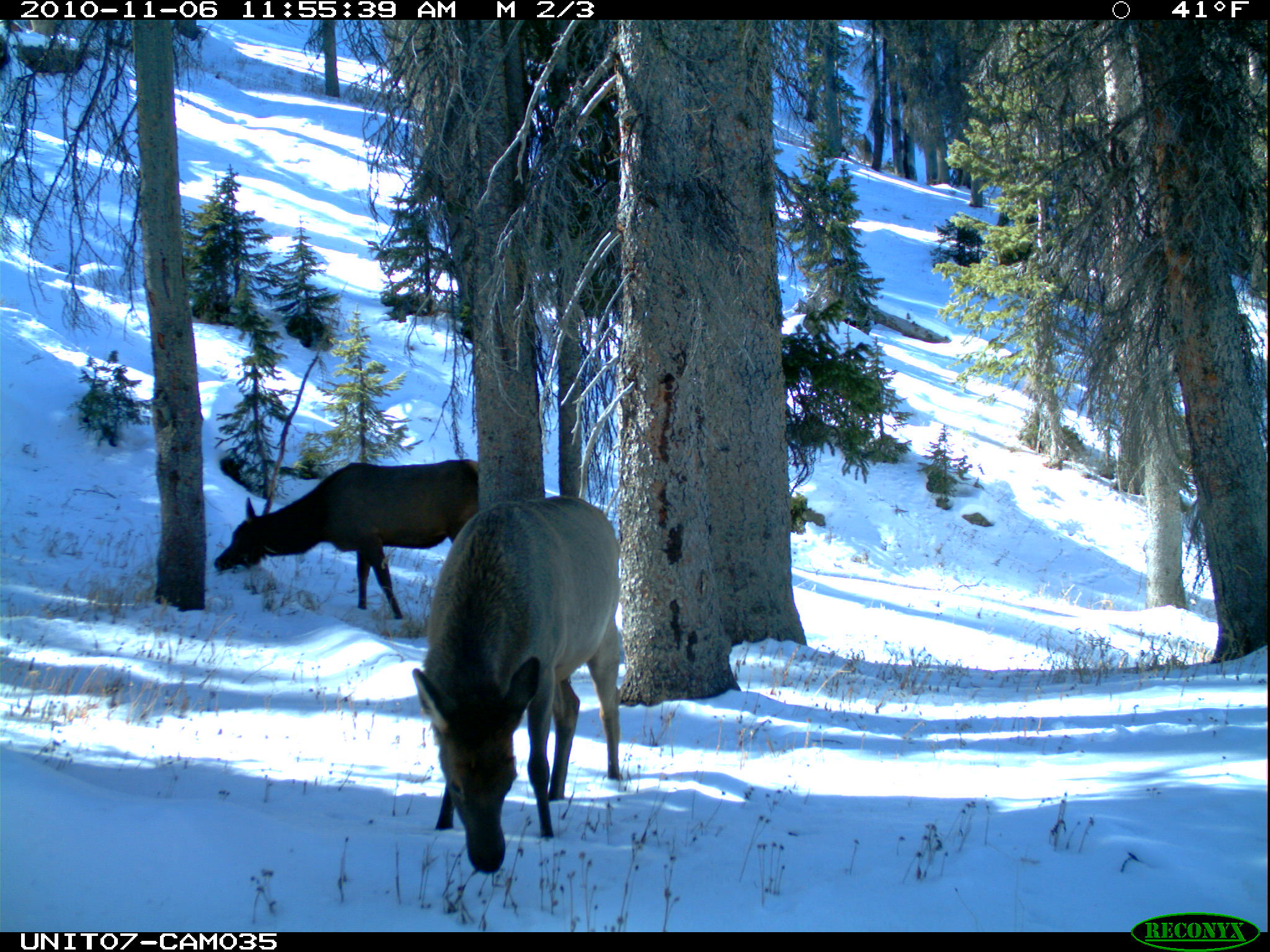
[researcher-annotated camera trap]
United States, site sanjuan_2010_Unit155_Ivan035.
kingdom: Animalia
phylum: Chordata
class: Mammalia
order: Artiodactyla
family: Cervidae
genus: Cervus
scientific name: Cervus elaphus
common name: red deer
Cervus elaphus (red deer).